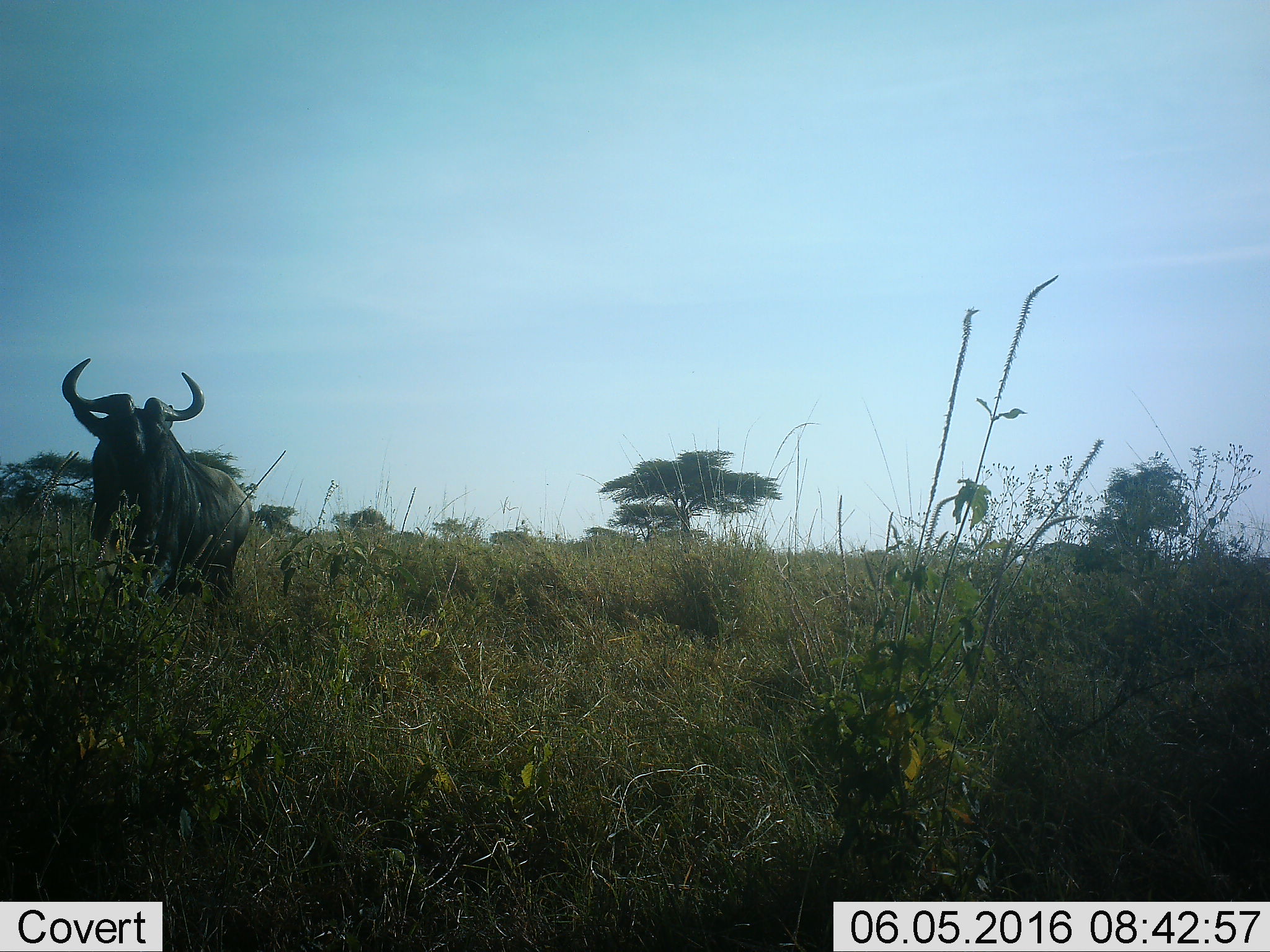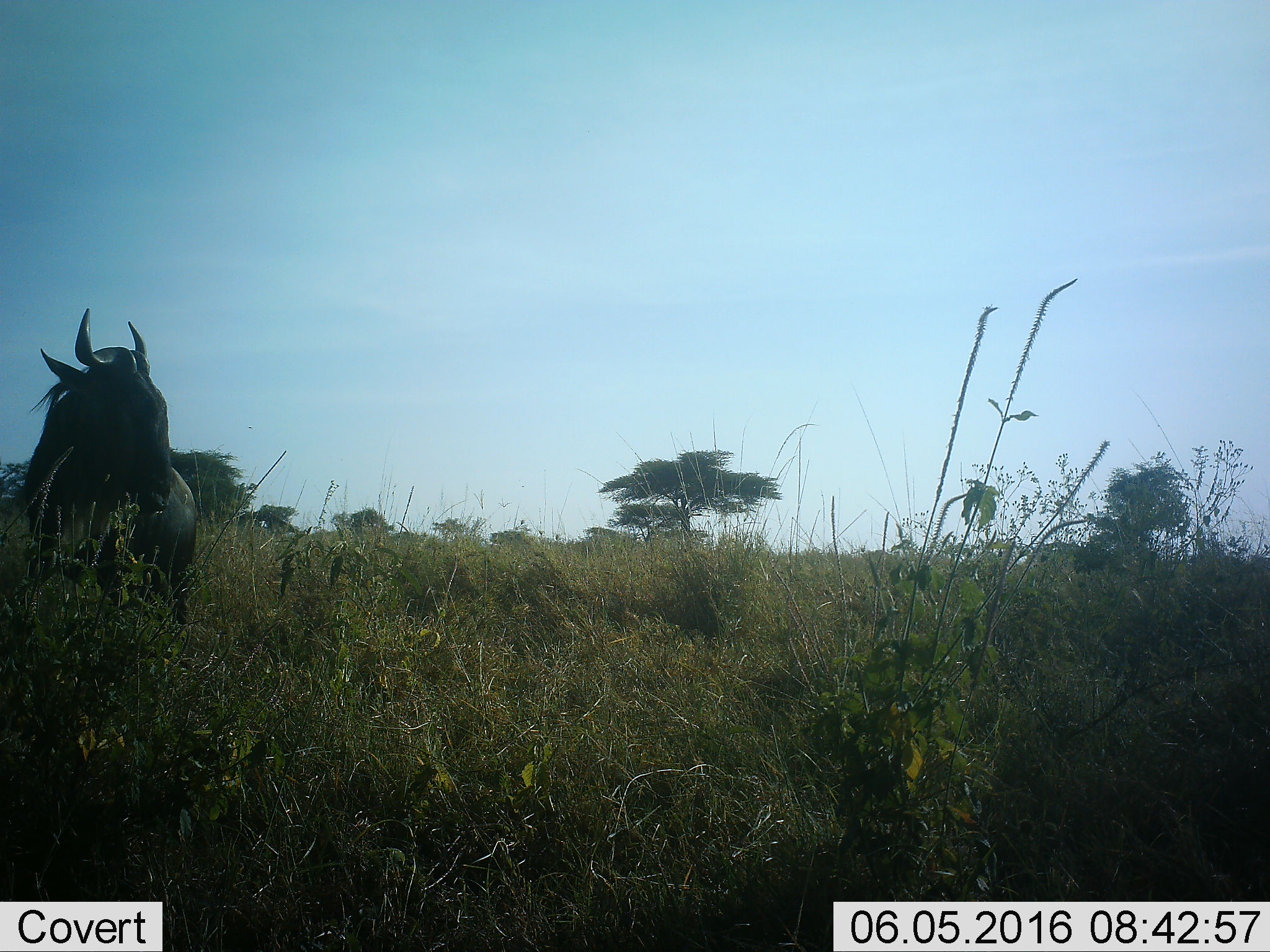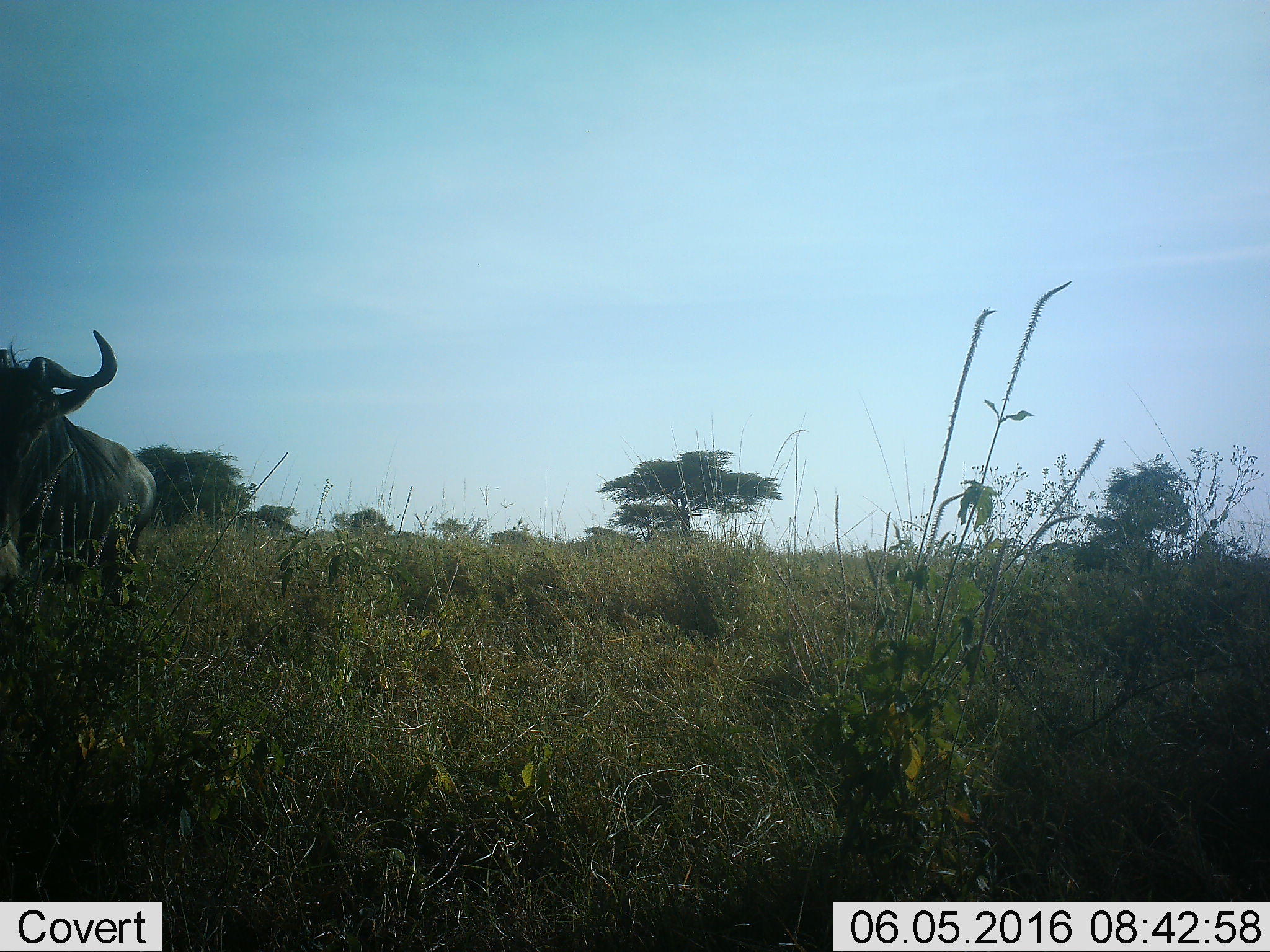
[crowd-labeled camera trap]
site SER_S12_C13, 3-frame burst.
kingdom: Animalia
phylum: Chordata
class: Mammalia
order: Artiodactyla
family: Bovidae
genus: Connochaetes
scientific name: Connochaetes taurinus taurinus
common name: blue wildebeest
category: wildebeestblue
Wildebeestblue (blue wildebeest) (Connochaetes taurinus taurinus), count 1. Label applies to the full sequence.